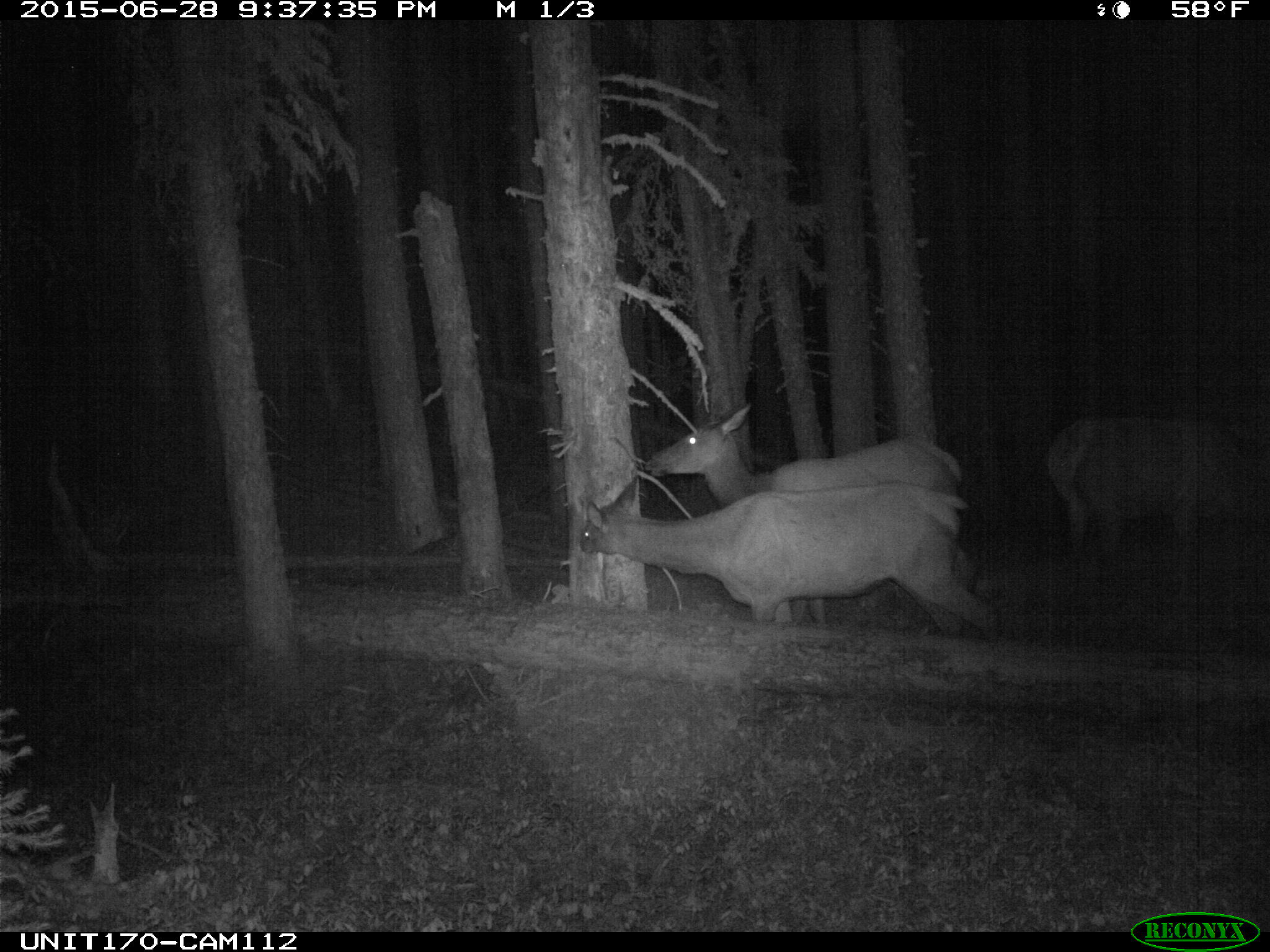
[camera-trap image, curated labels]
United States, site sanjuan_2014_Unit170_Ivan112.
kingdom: Animalia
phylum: Chordata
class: Mammalia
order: Artiodactyla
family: Cervidae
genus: Cervus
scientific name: Cervus elaphus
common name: red deer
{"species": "Cervus elaphus (red deer)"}